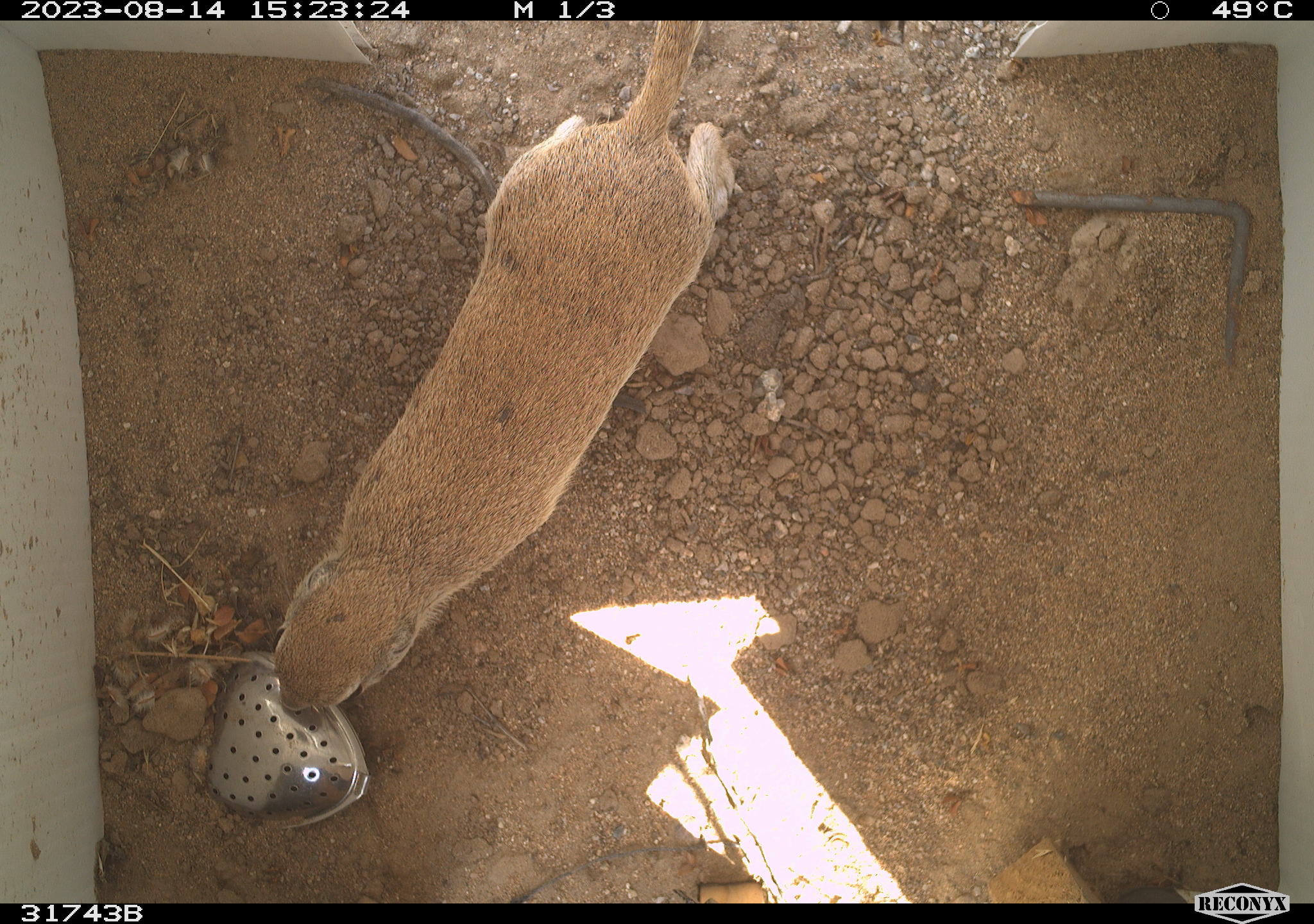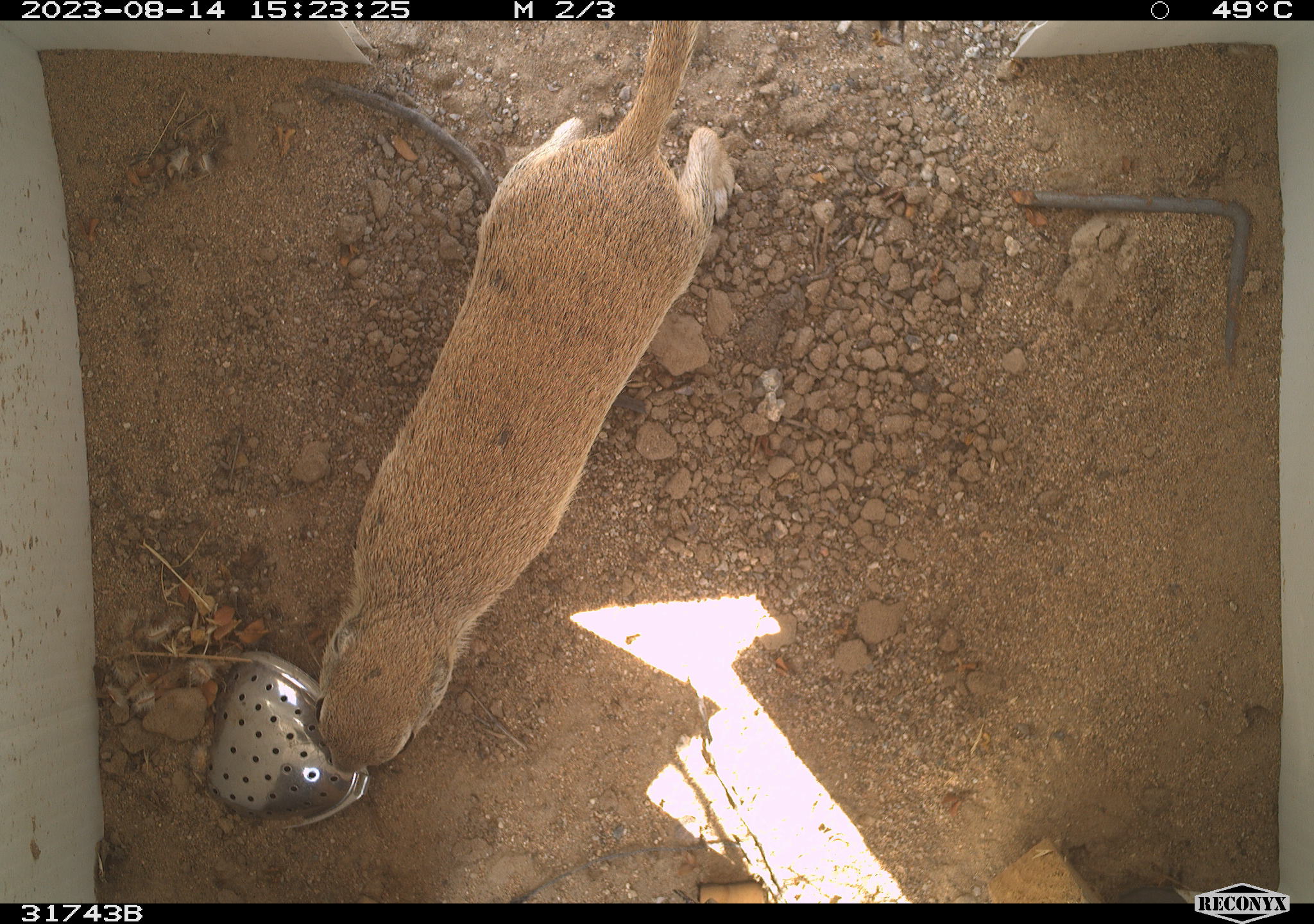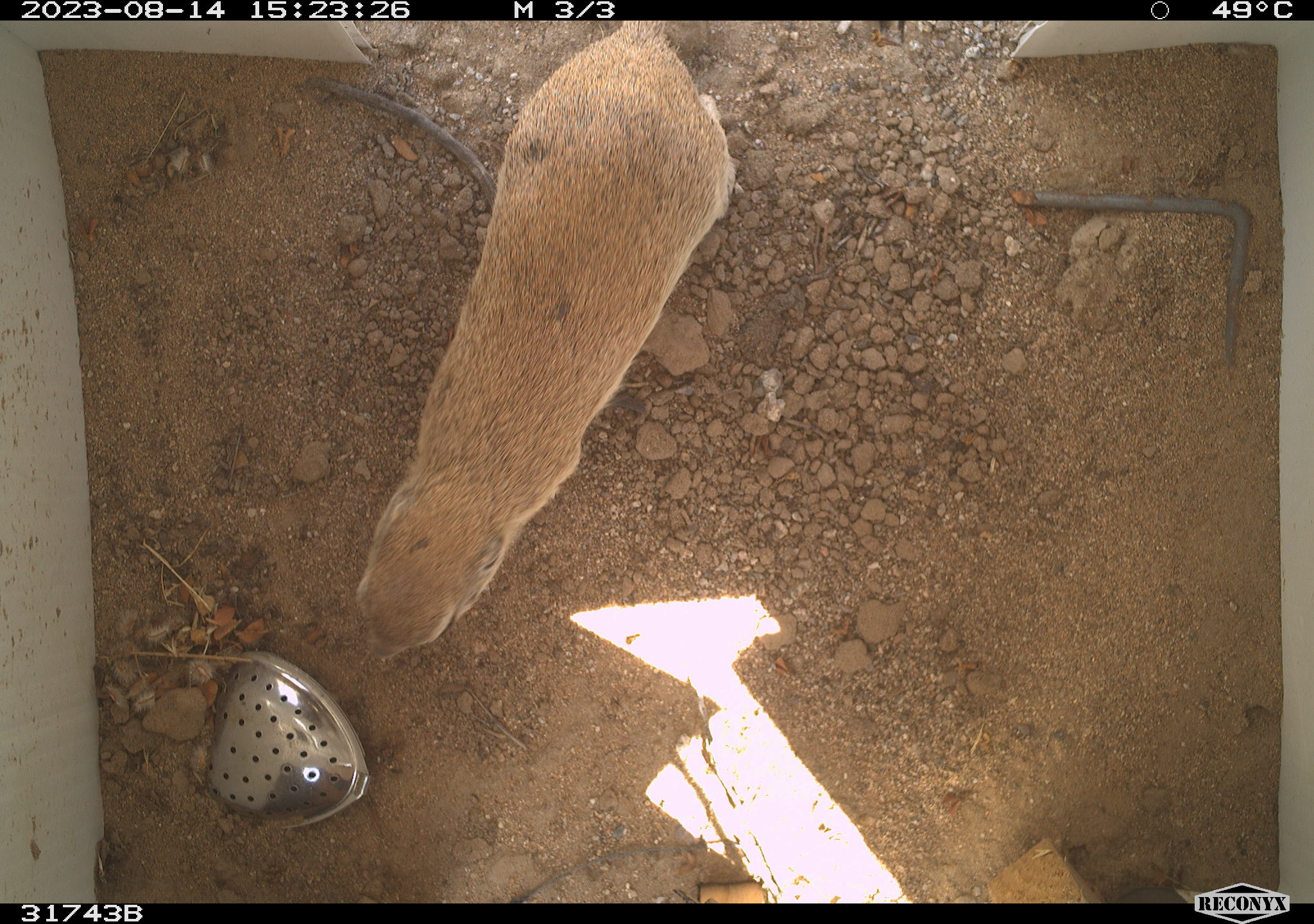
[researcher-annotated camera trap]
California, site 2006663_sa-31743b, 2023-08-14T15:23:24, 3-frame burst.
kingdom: Animalia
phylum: Chordata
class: Mammalia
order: Rodentia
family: Sciuridae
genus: Xerospermophilus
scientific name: Xerospermophilus tereticaudus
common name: round-tailed ground squirrel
Round-tailed ground squirrel (Xerospermophilus tereticaudus).